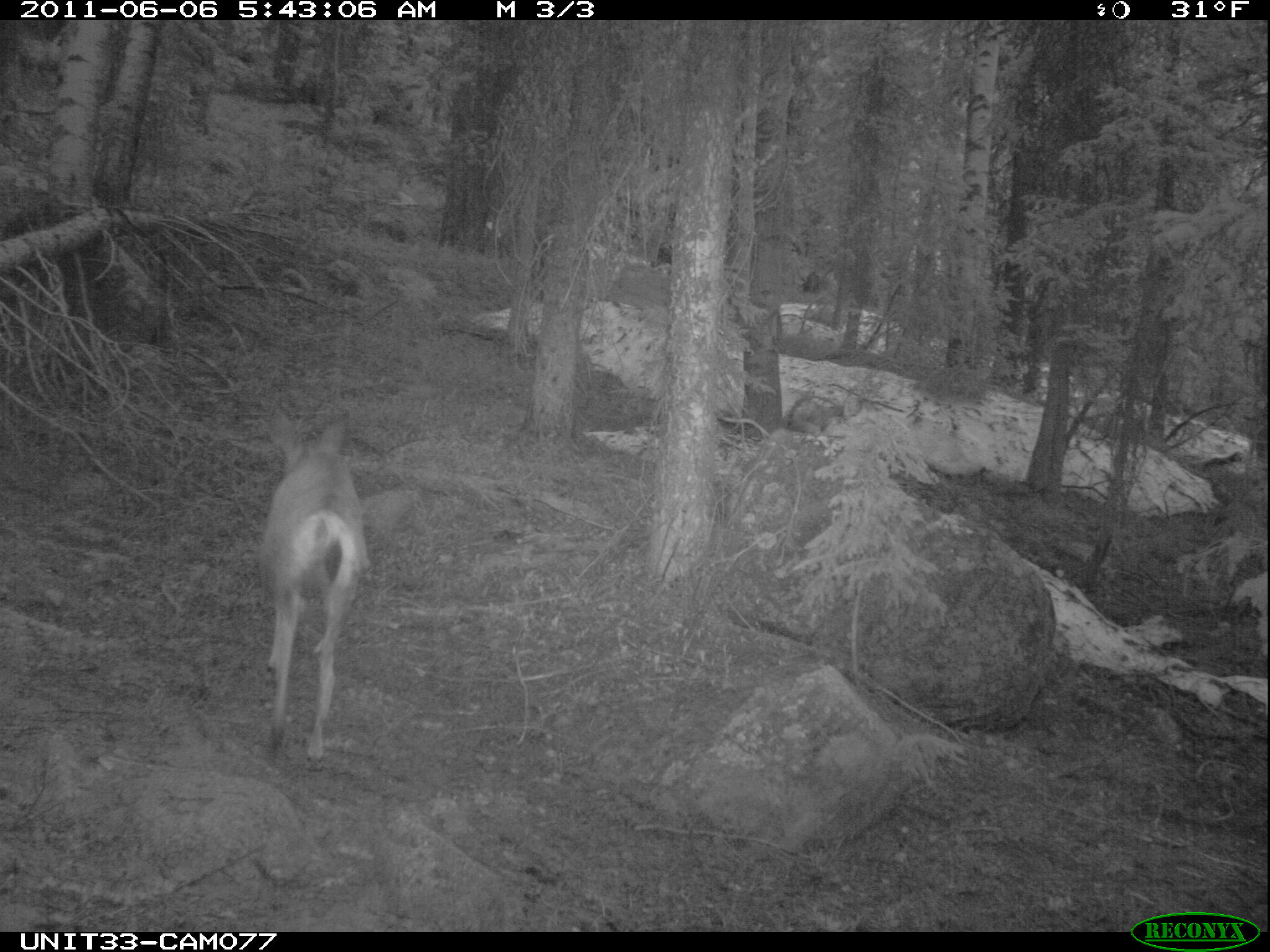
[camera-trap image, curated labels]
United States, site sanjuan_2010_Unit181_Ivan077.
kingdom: Animalia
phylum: Chordata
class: Mammalia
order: Artiodactyla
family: Cervidae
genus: Odocoileus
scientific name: Odocoileus hemionus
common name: mule deer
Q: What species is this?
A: Odocoileus hemionus (mule deer).